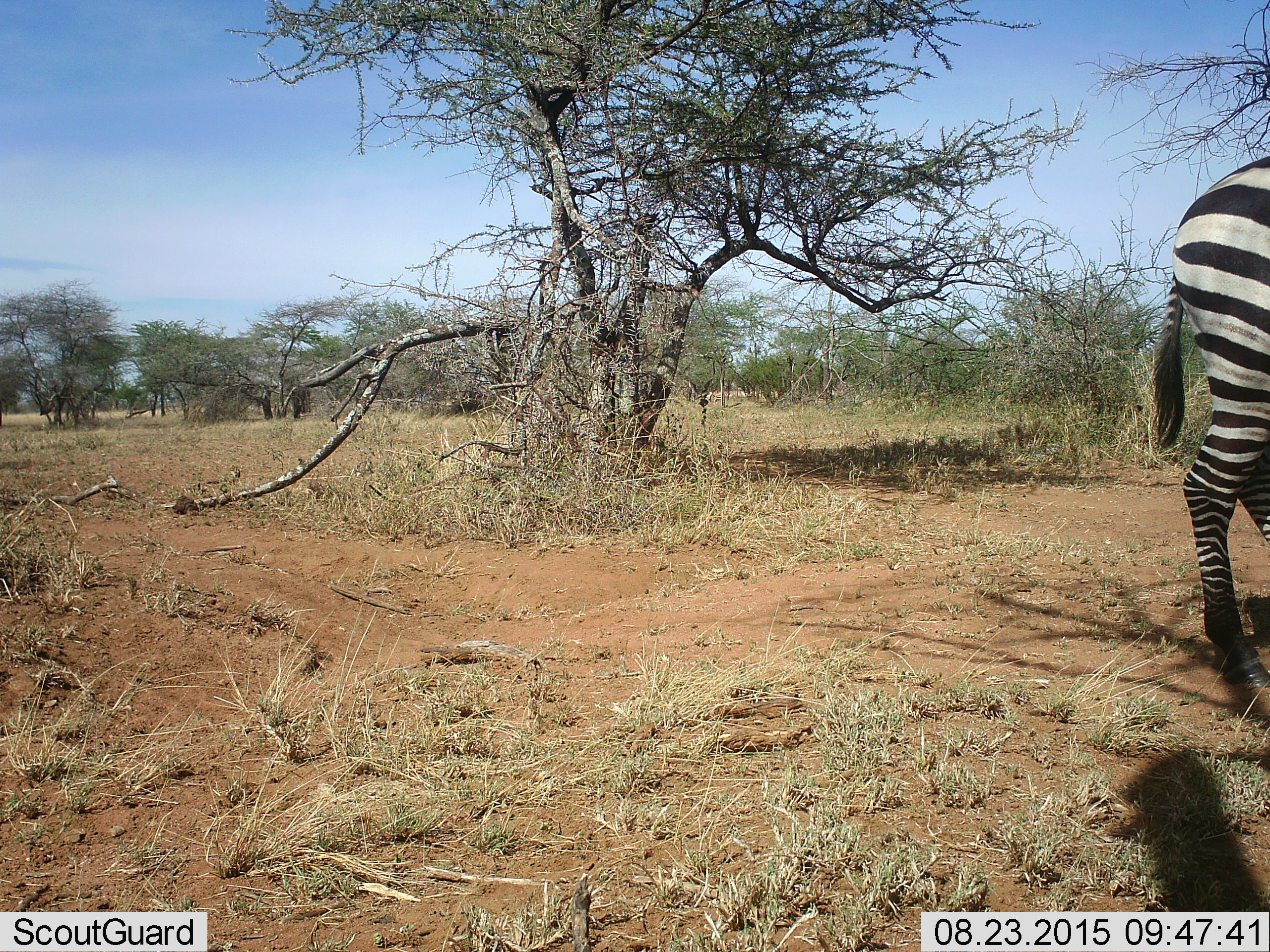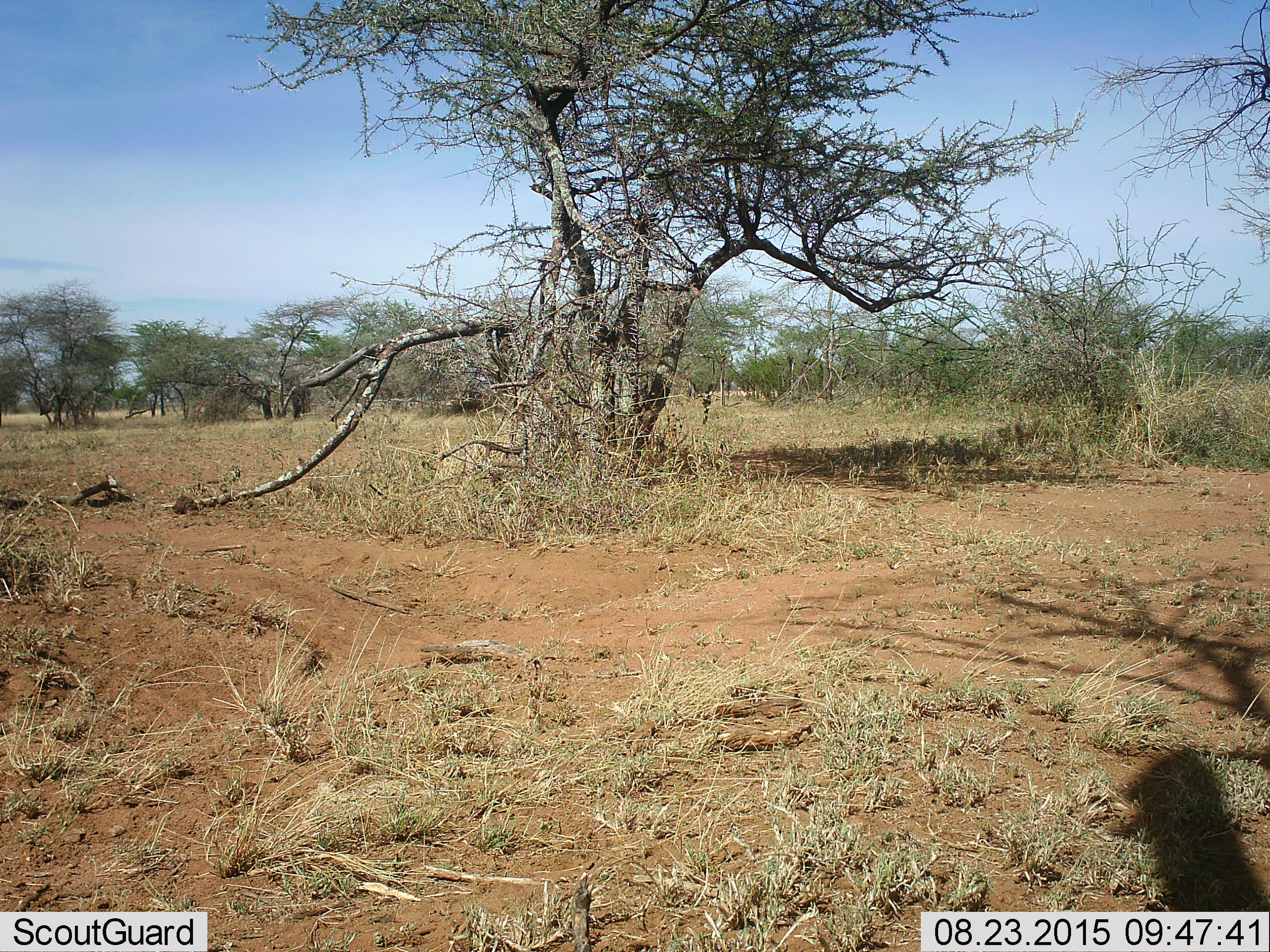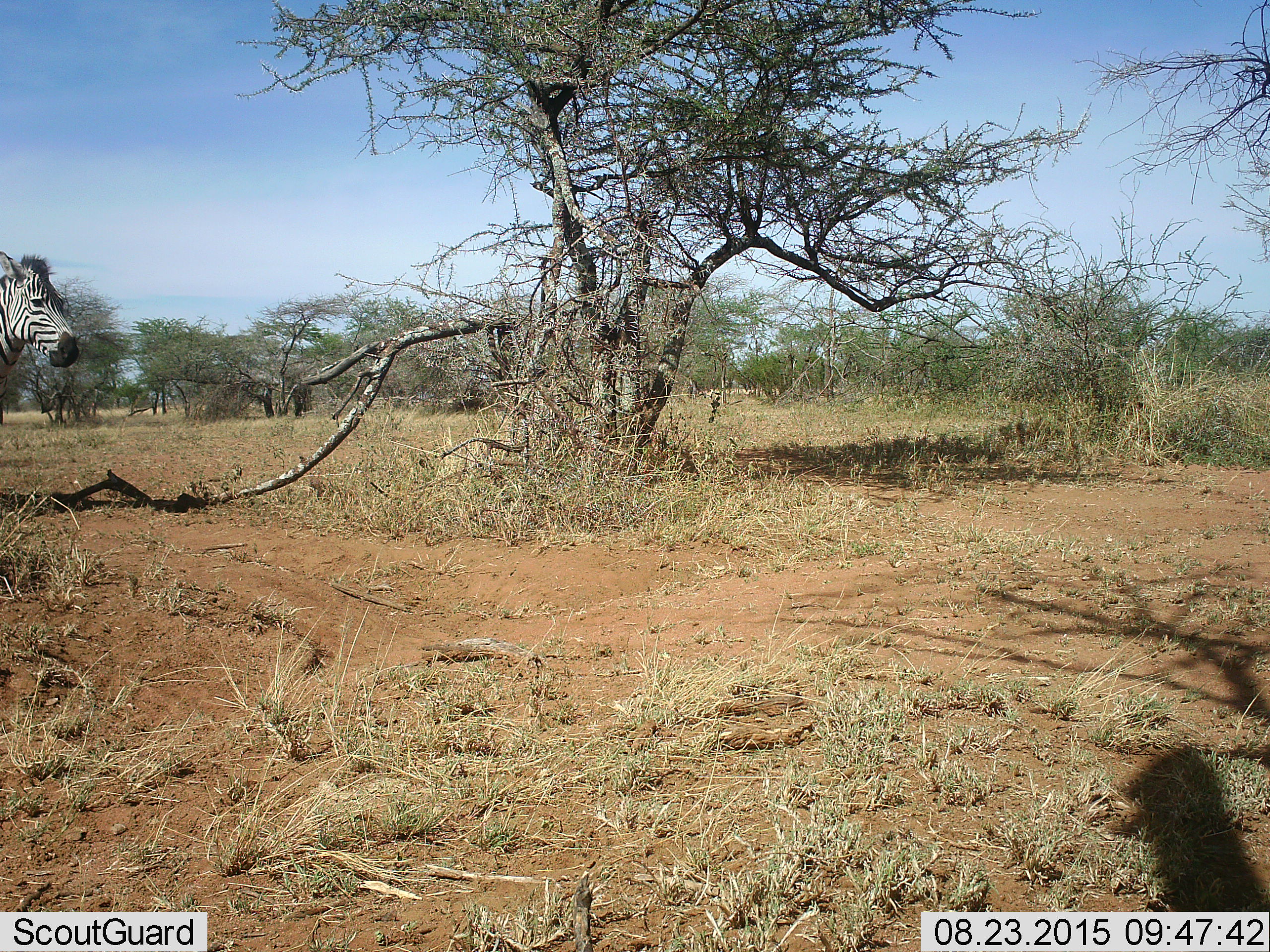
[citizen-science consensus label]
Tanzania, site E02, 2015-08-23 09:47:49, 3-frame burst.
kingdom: Animalia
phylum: Chordata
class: Mammalia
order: Perissodactyla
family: Equidae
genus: Equus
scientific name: Equus quagga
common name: plains zebra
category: zebra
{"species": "zebra (plains zebra) (Equus quagga)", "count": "2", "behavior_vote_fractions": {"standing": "12%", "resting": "6%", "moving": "82%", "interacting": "0%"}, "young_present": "0%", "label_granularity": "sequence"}